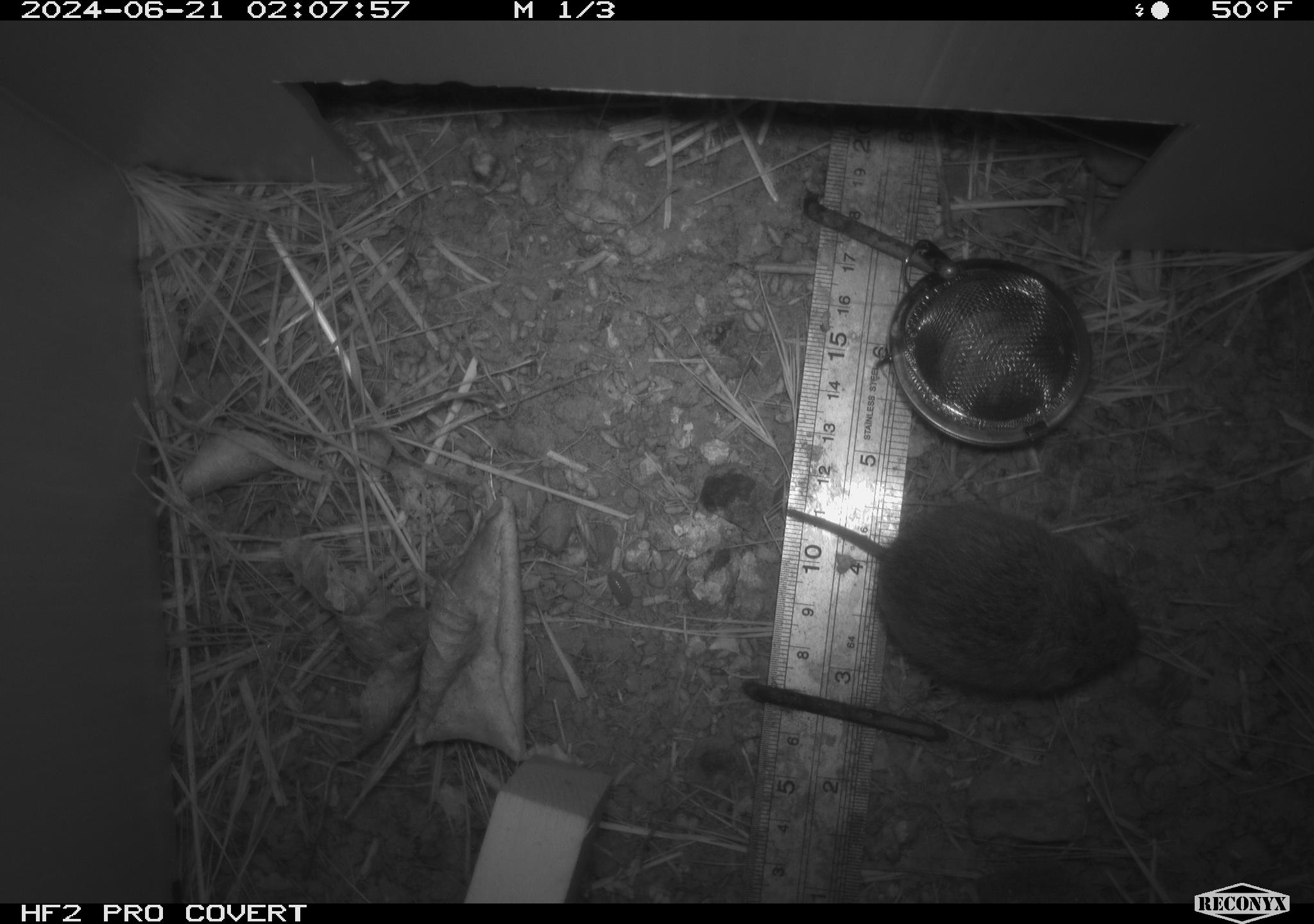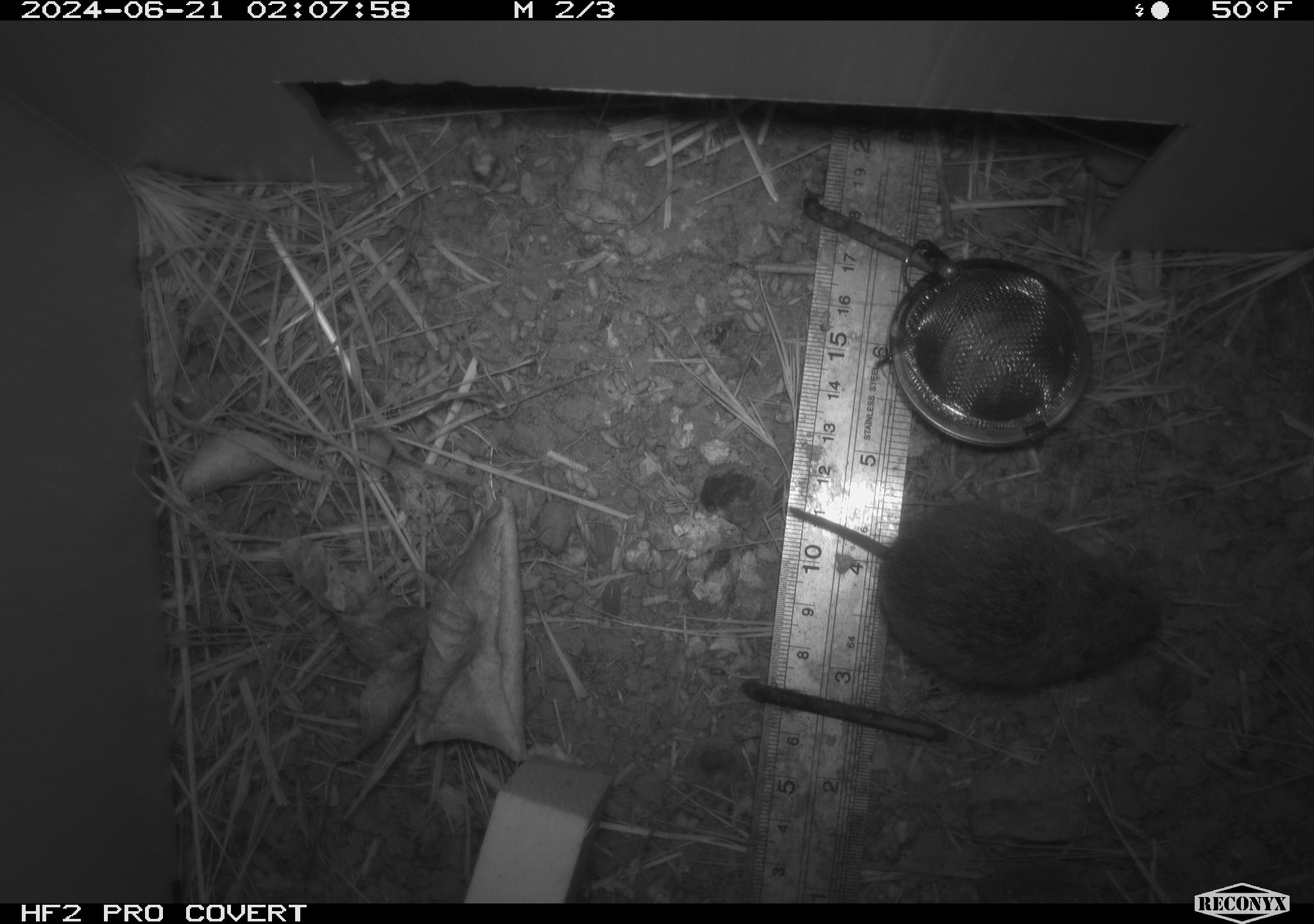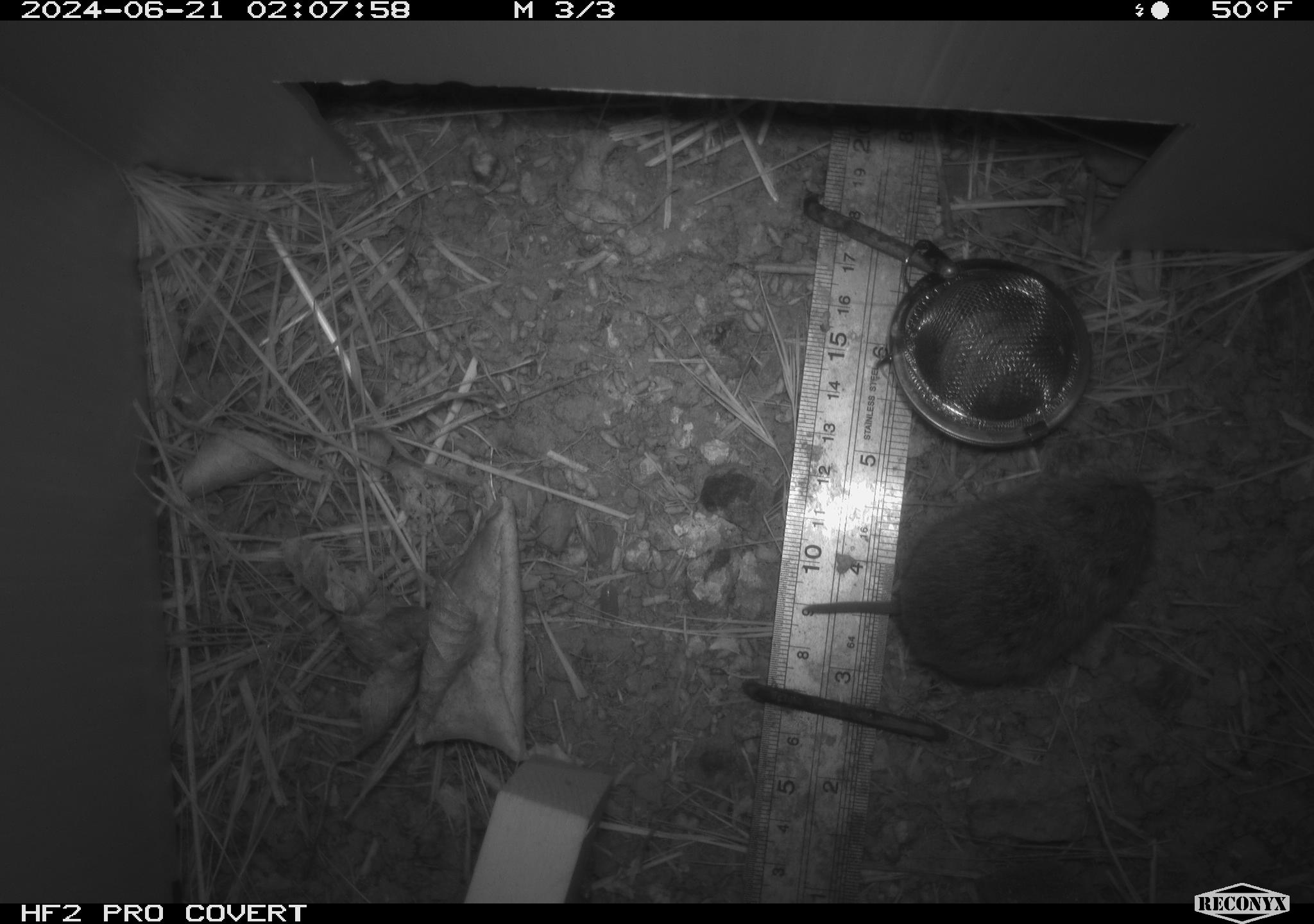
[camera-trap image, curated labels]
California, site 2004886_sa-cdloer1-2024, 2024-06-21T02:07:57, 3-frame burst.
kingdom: Animalia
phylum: Chordata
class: Mammalia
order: Rodentia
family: Cricetidae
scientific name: Arvicolinae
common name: voles, lemmings, and muskrats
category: arvicolinae subfamily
Arvicolinae subfamily (voles, lemmings, and muskrats) (Arvicolinae).